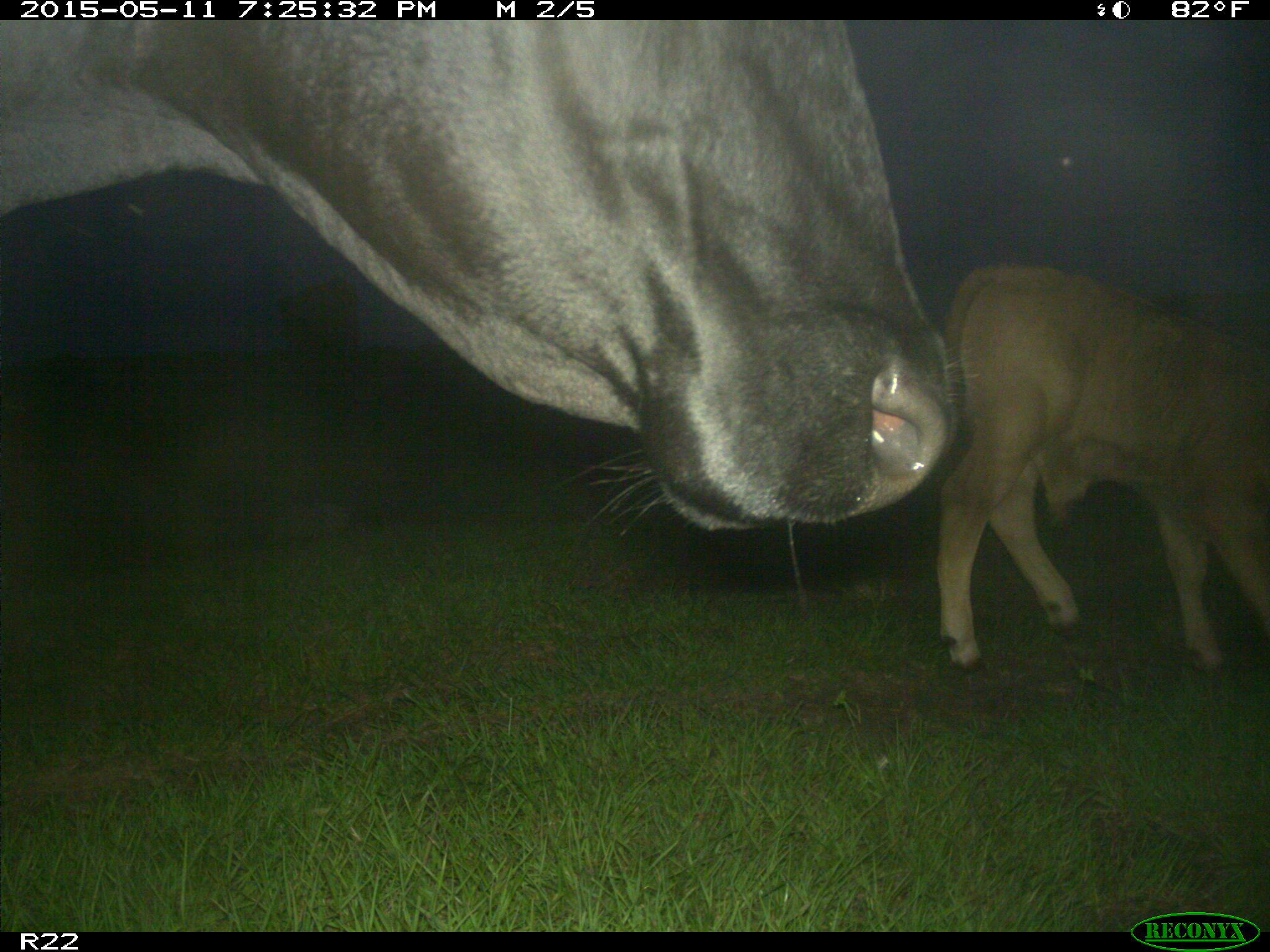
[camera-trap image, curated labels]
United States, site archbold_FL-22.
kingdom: Animalia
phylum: Chordata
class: Mammalia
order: Artiodactyla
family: Bovidae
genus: Bos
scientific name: Bos taurus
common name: domestic cow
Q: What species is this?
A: Bos taurus (domestic cow).